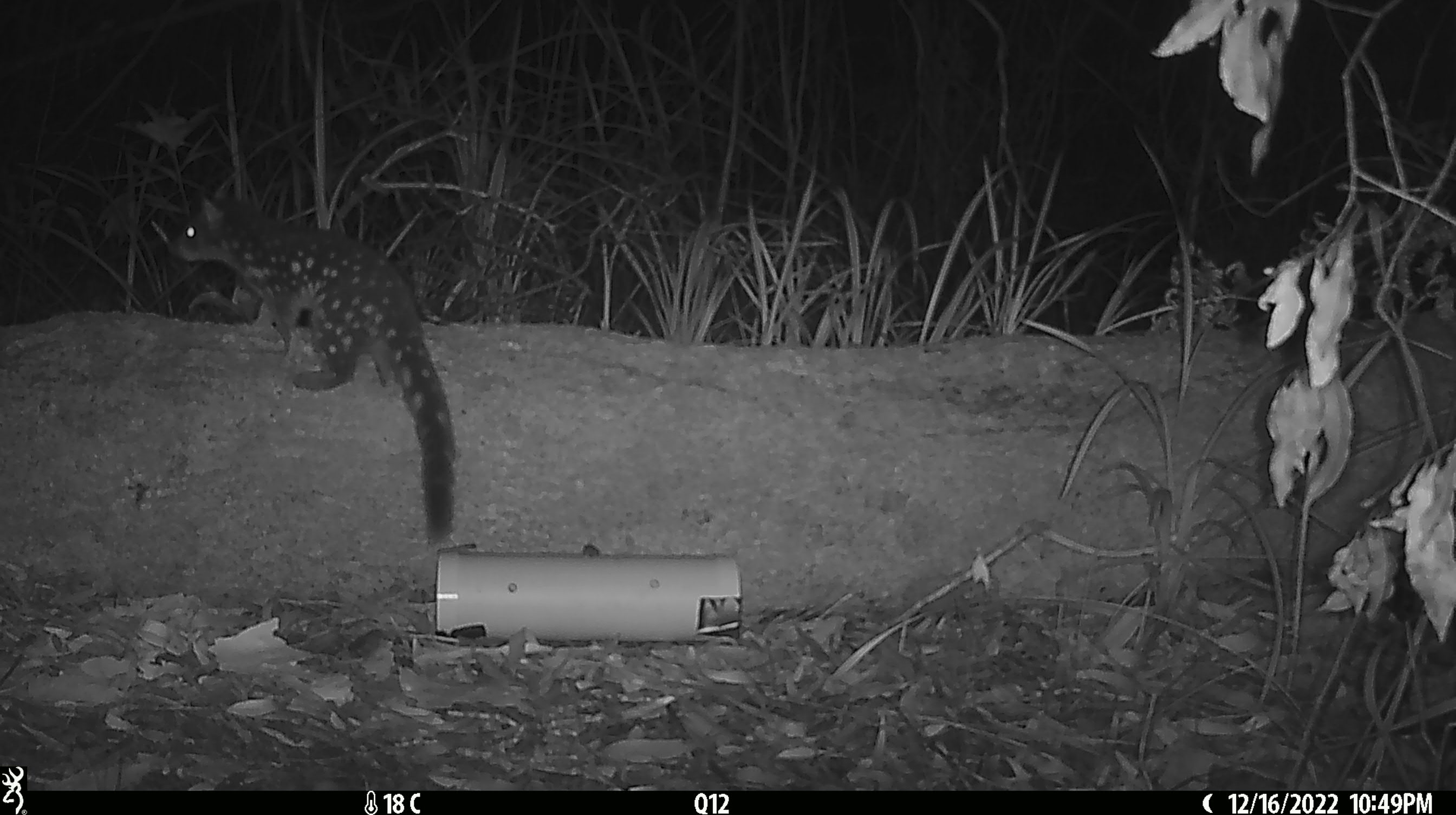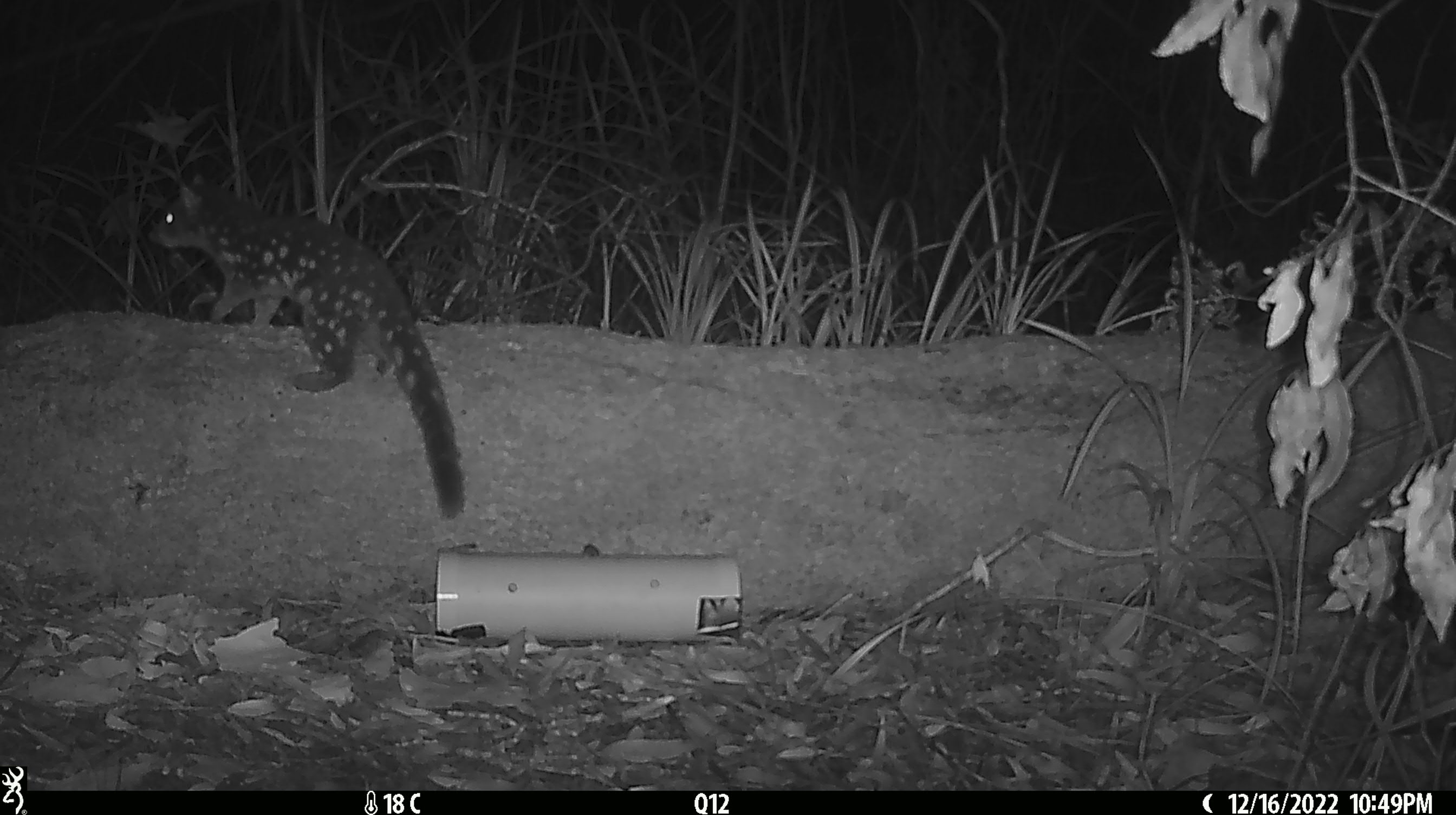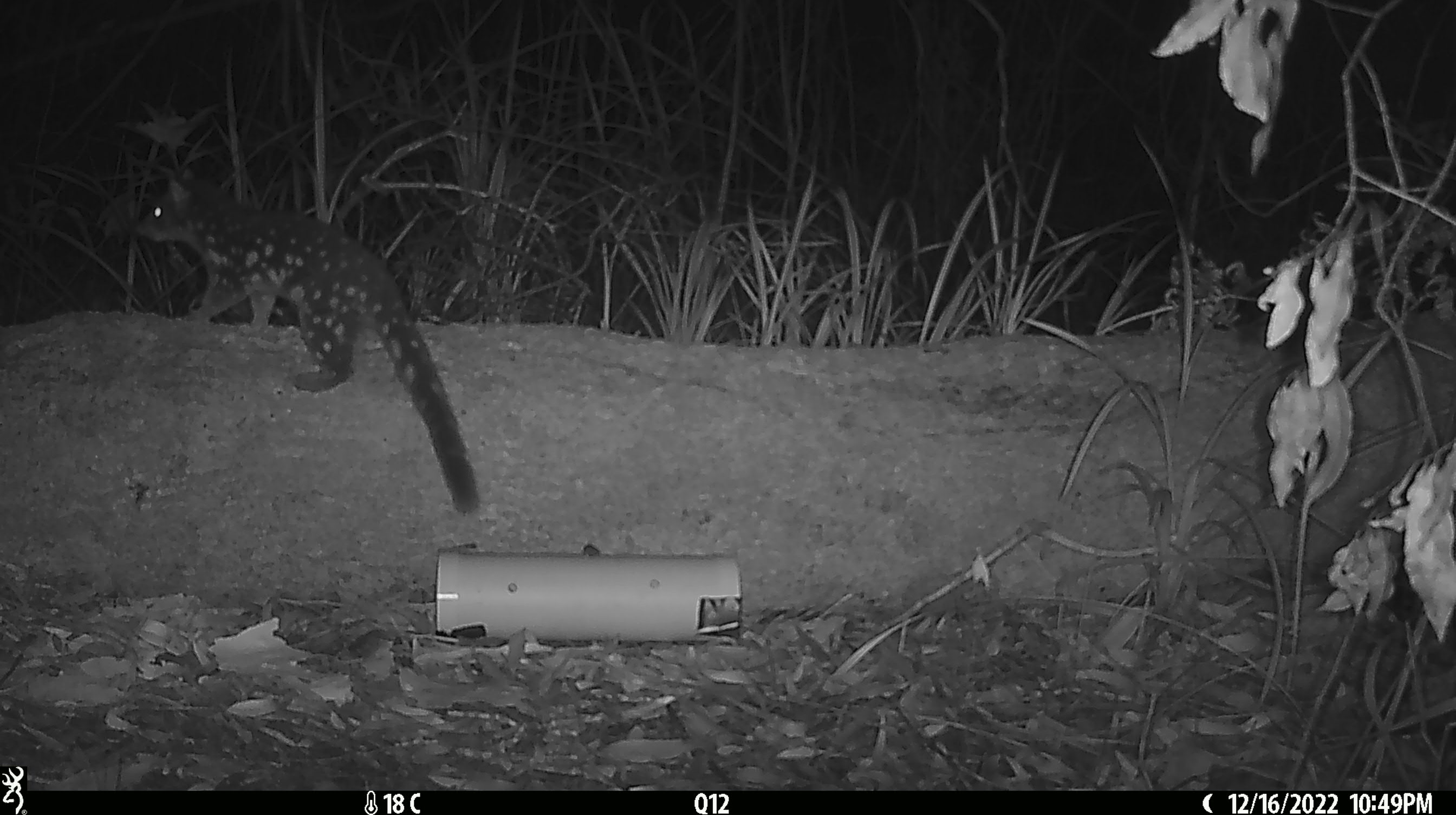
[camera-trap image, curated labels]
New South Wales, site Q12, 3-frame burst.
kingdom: Animalia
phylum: Chordata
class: Mammalia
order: Dasyuromorphia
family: Dasyuridae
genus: Dasyurus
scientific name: Dasyurus maculatus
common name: spotted-tailed quoll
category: quoll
Quoll (spotted-tailed quoll) (Dasyurus maculatus).